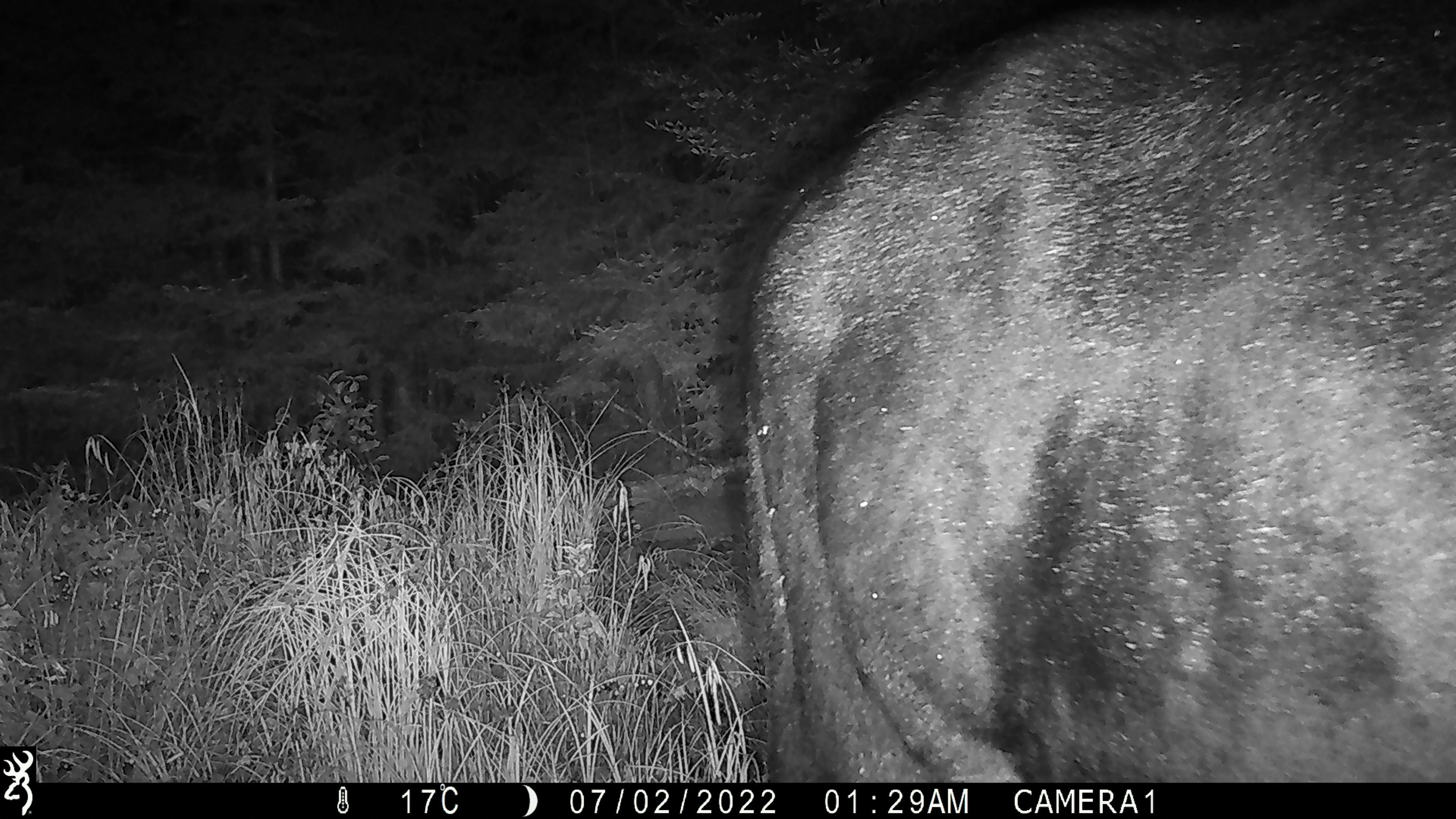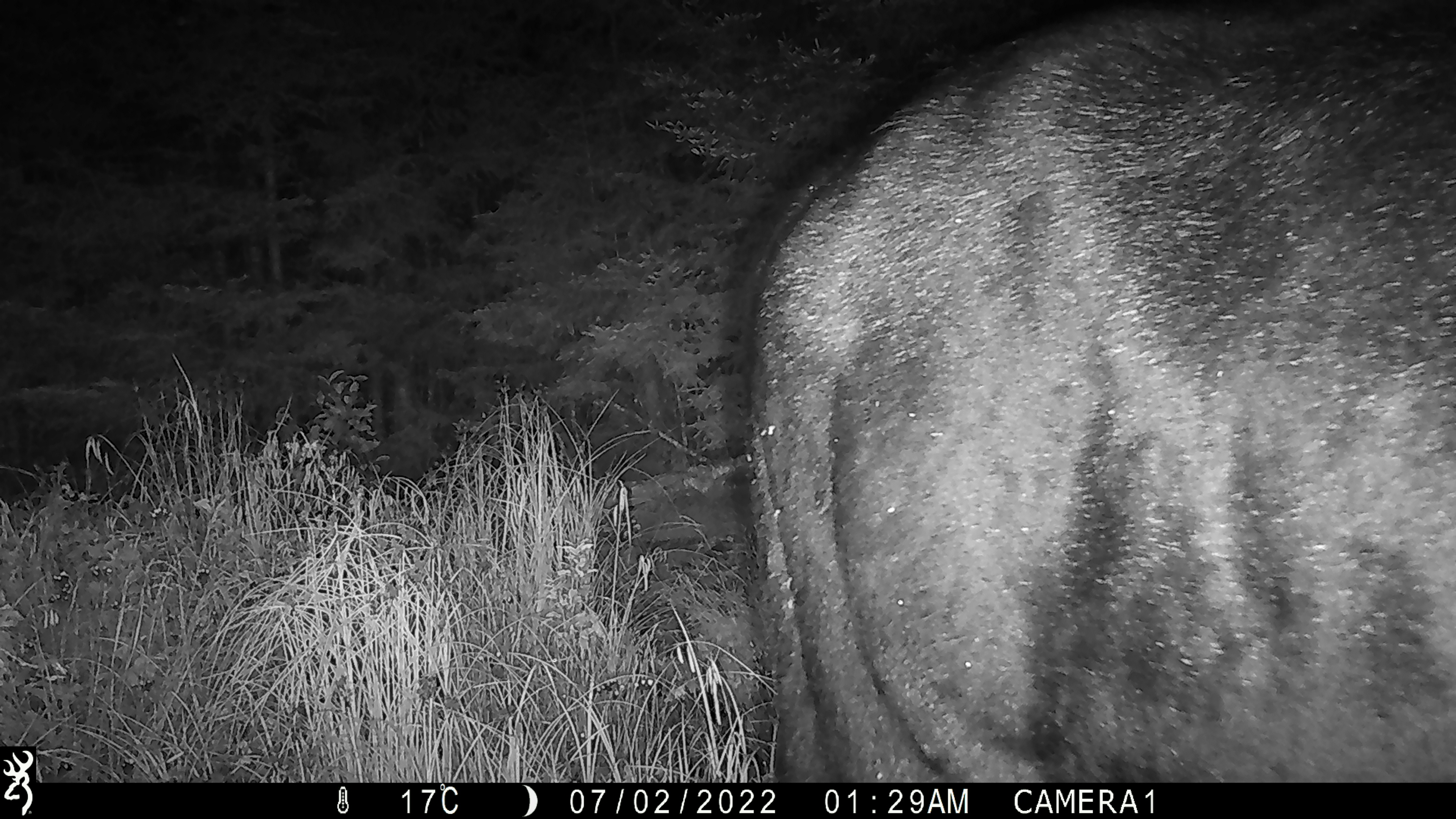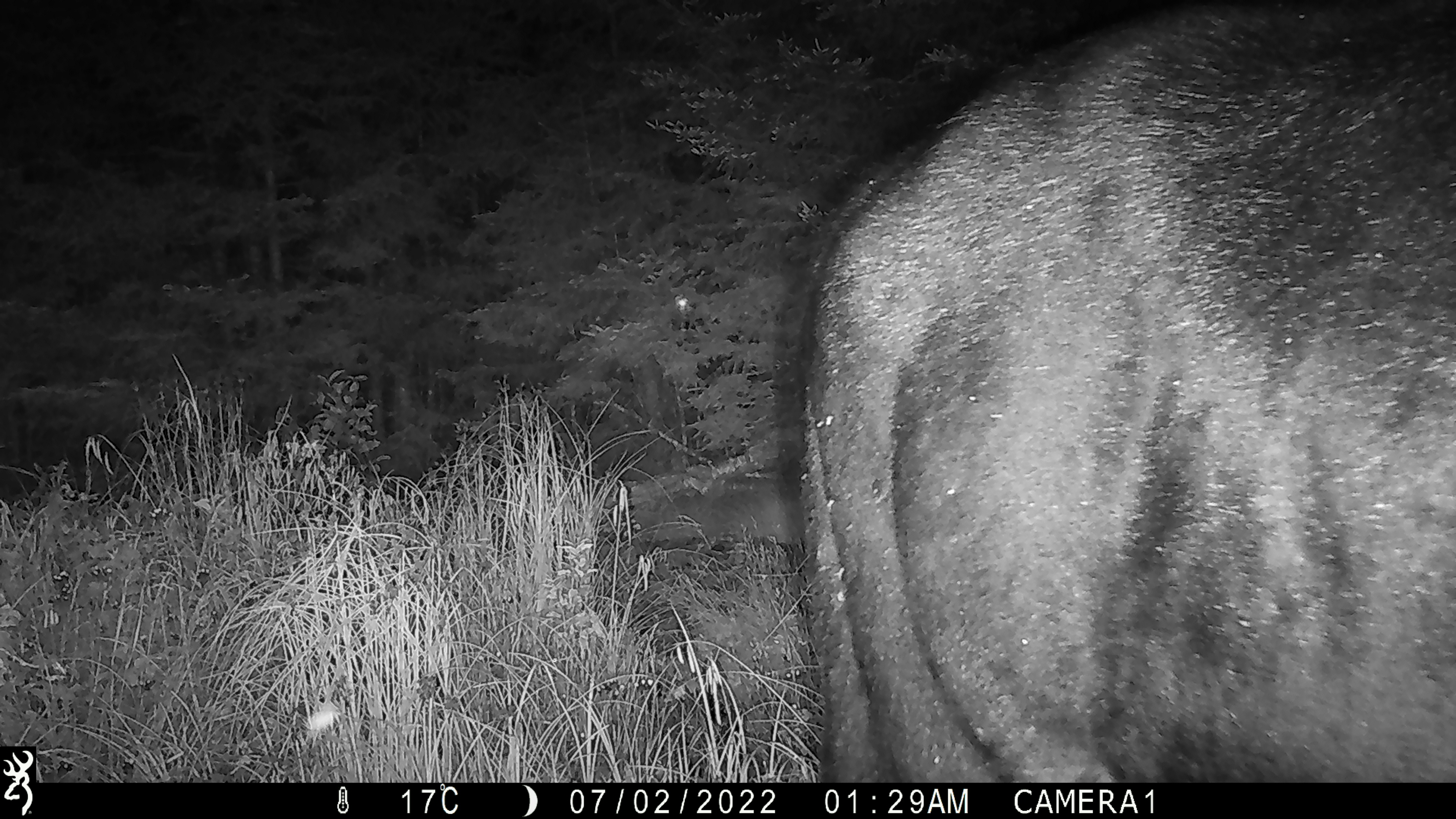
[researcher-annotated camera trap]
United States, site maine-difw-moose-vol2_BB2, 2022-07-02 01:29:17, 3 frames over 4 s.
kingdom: Animalia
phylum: Chordata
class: Mammalia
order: Artiodactyla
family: Cervidae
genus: Alces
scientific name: Alces alces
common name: moose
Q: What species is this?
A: Moose (Alces alces).